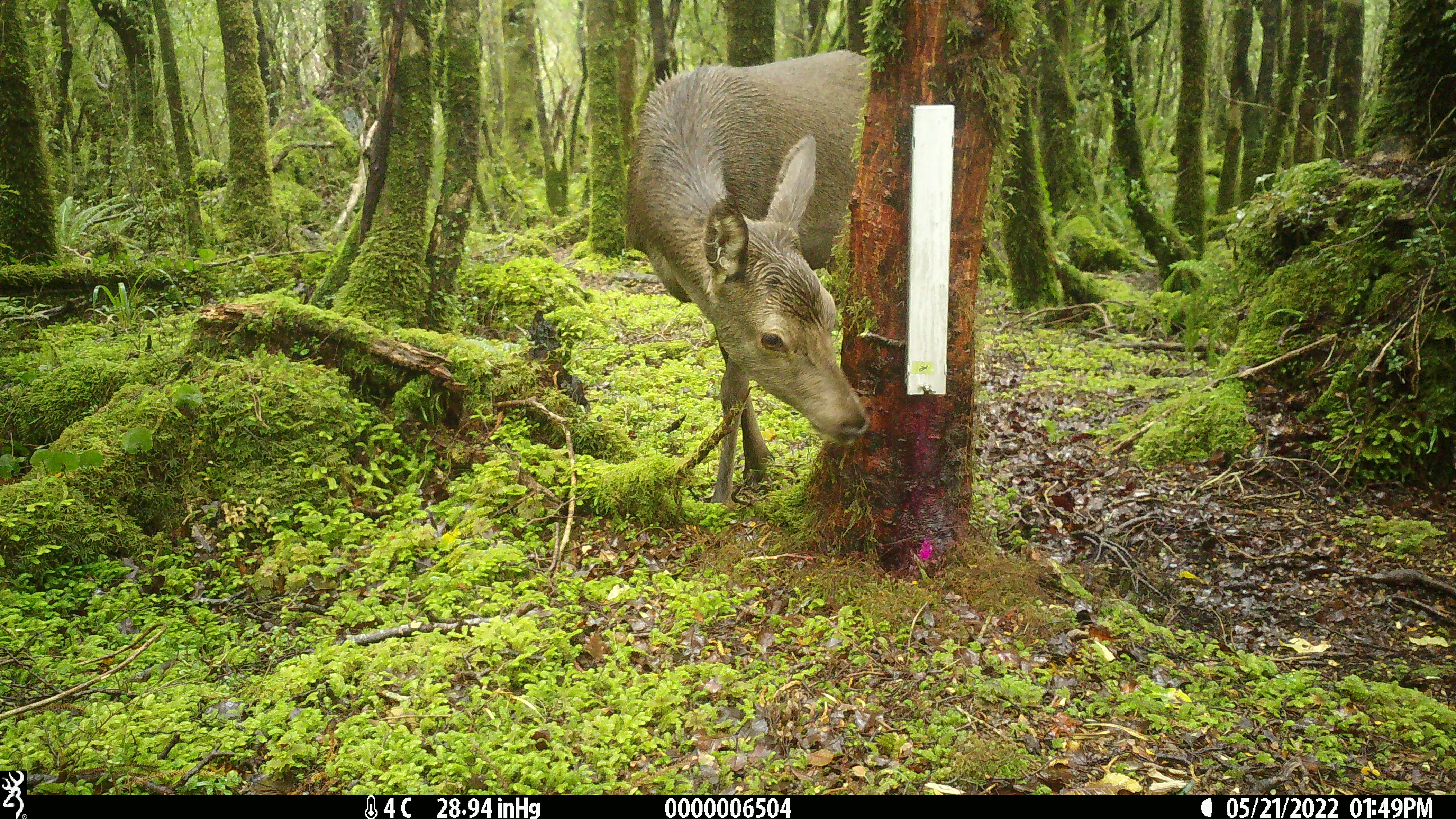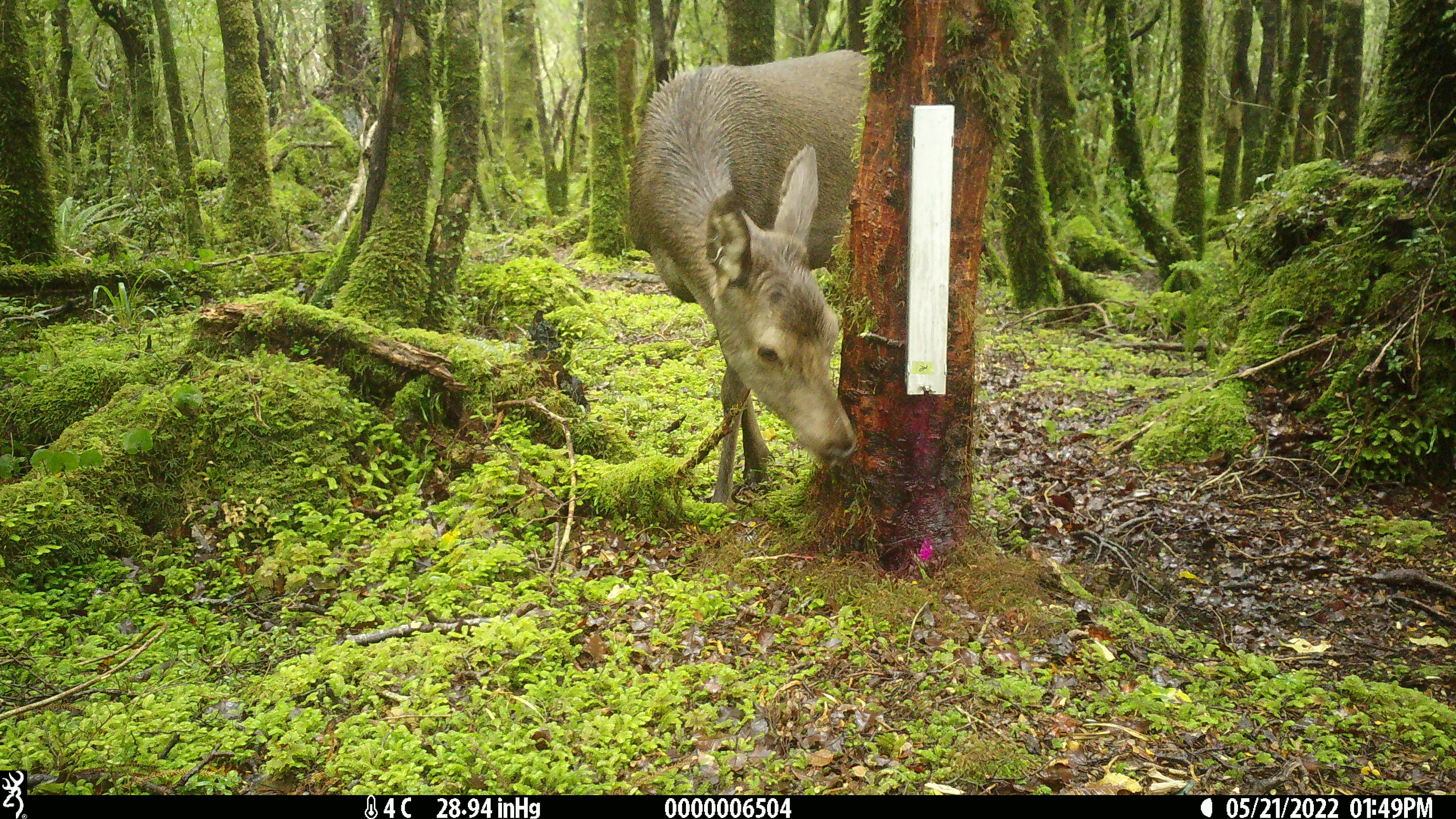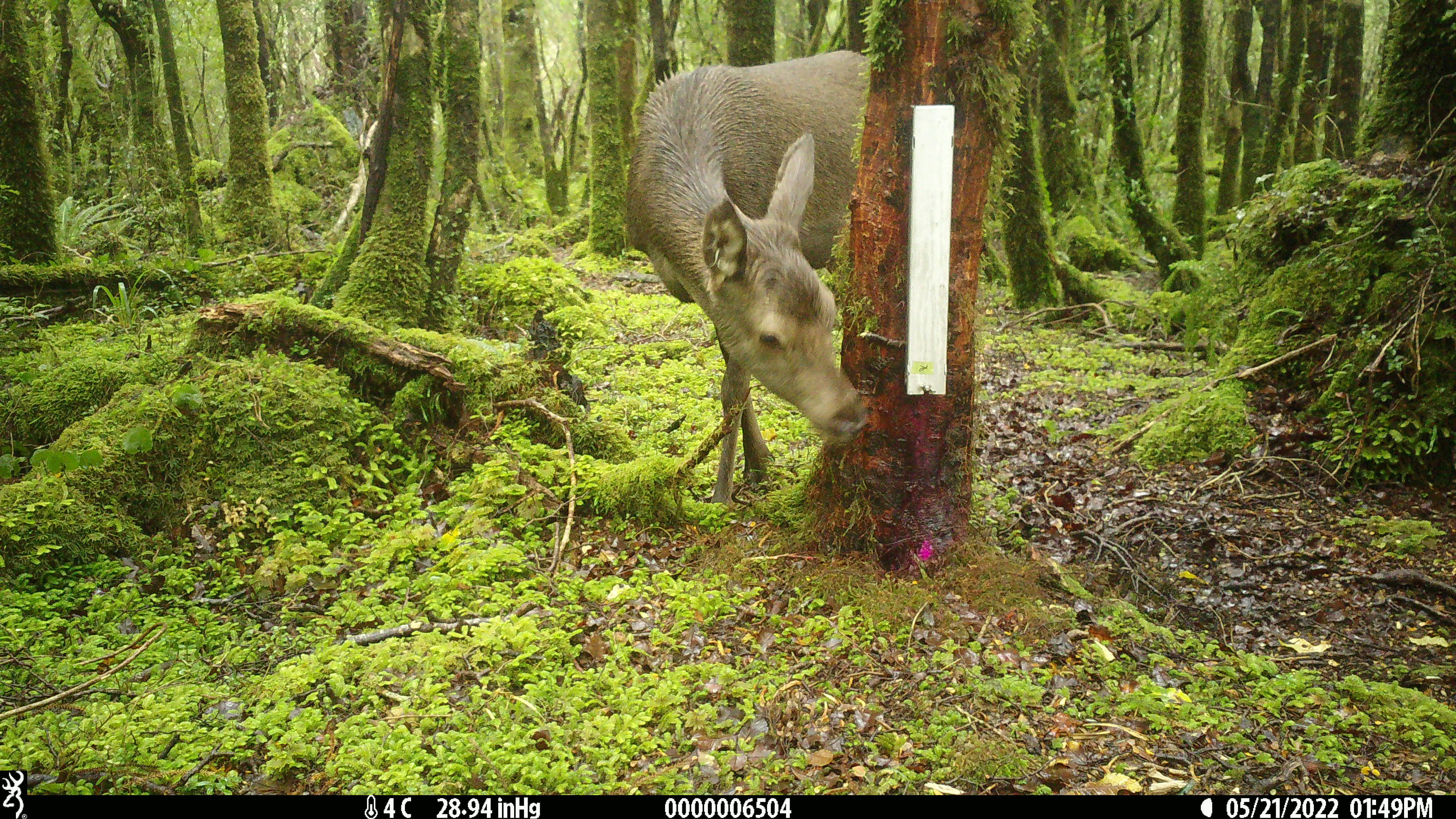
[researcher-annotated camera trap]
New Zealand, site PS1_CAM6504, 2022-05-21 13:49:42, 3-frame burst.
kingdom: Animalia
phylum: Chordata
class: Mammalia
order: Artiodactyla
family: Cervidae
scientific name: Cervidae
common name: deer